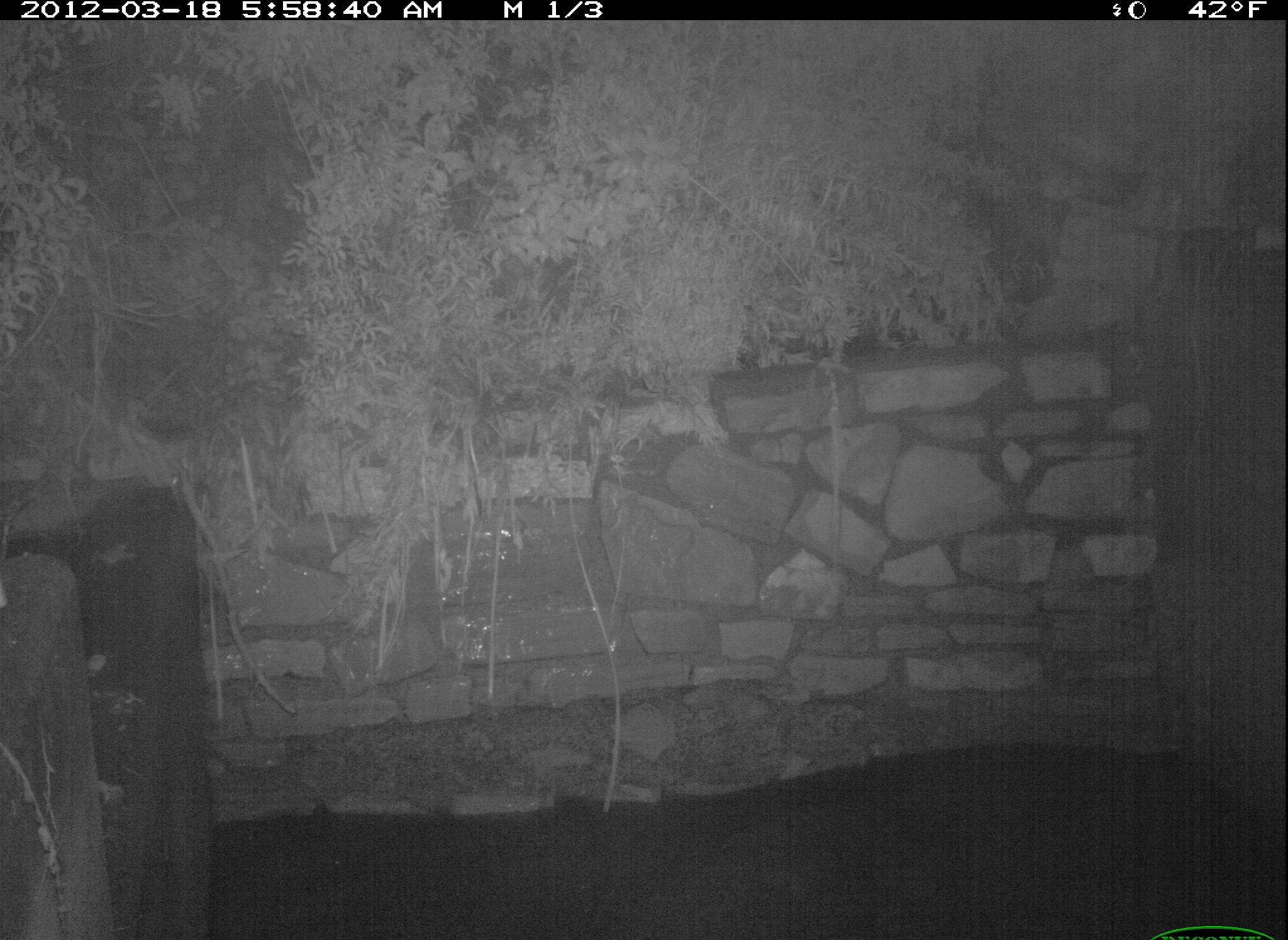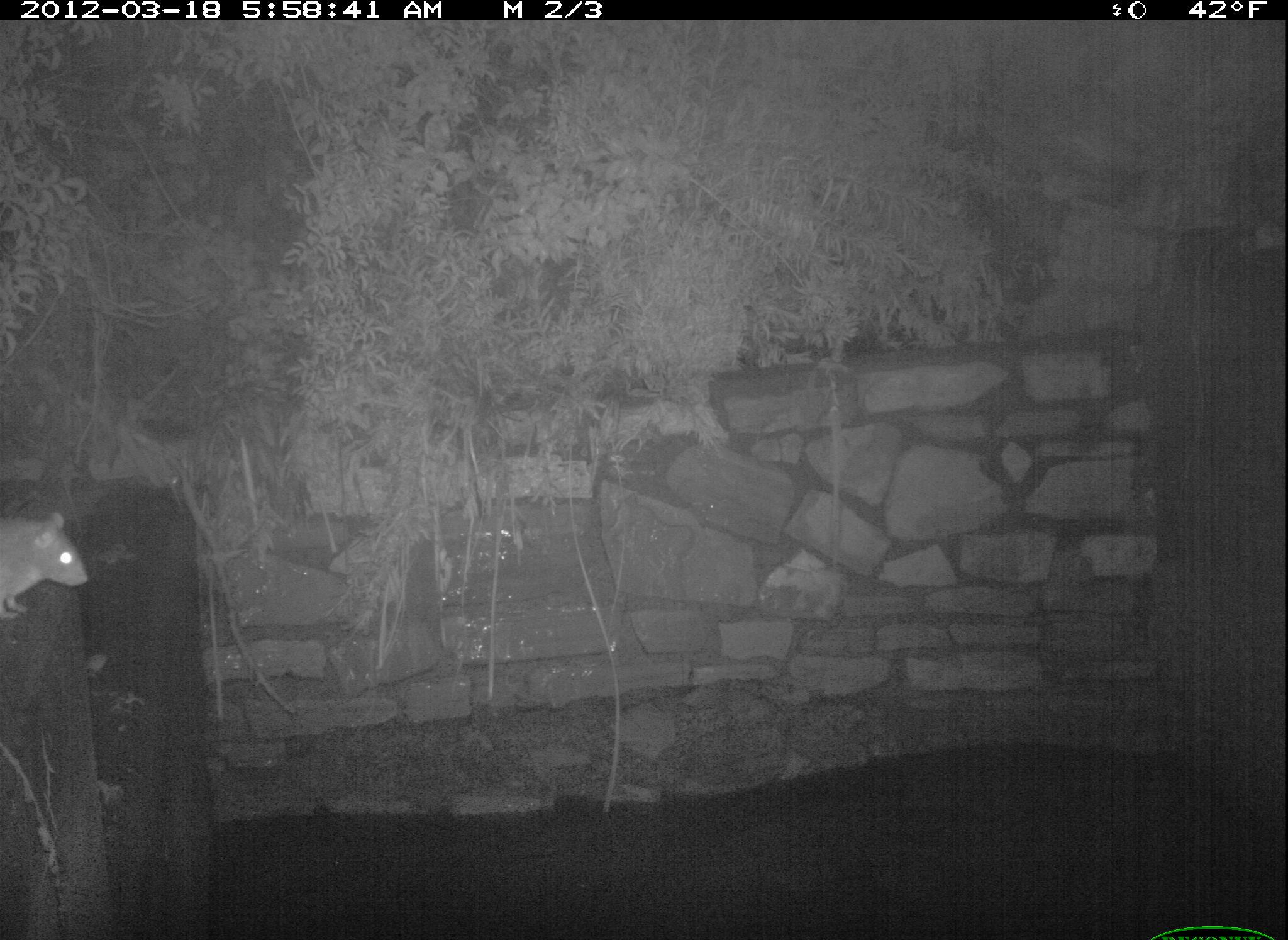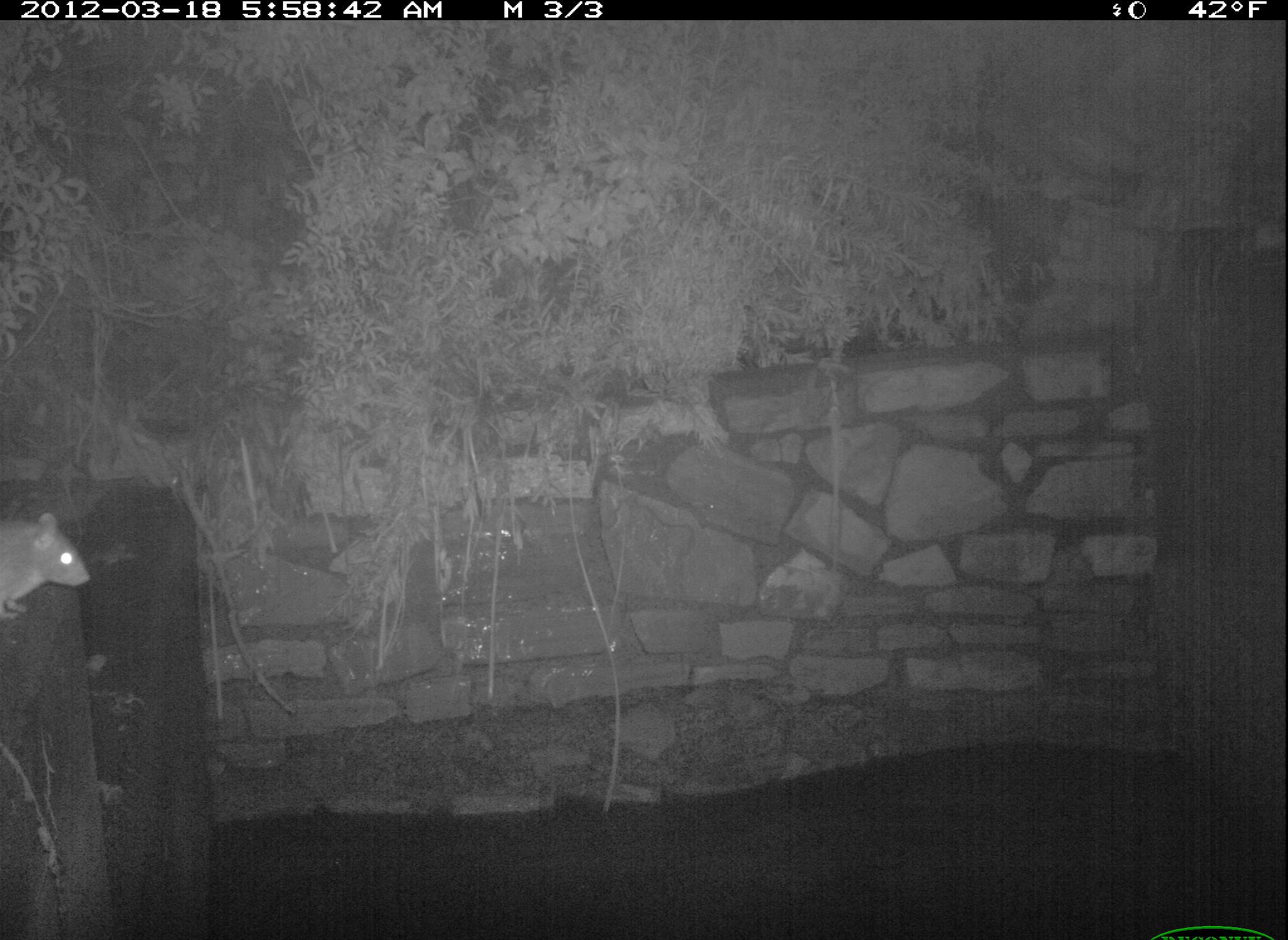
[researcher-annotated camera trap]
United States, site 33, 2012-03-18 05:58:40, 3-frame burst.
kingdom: Animalia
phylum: Chordata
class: Mammalia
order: Rodentia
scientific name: Rodentia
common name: rodent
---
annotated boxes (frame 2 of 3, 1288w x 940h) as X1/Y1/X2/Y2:
rodent: 2/509/97/625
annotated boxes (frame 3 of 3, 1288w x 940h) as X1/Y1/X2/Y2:
rodent: 0/507/97/620